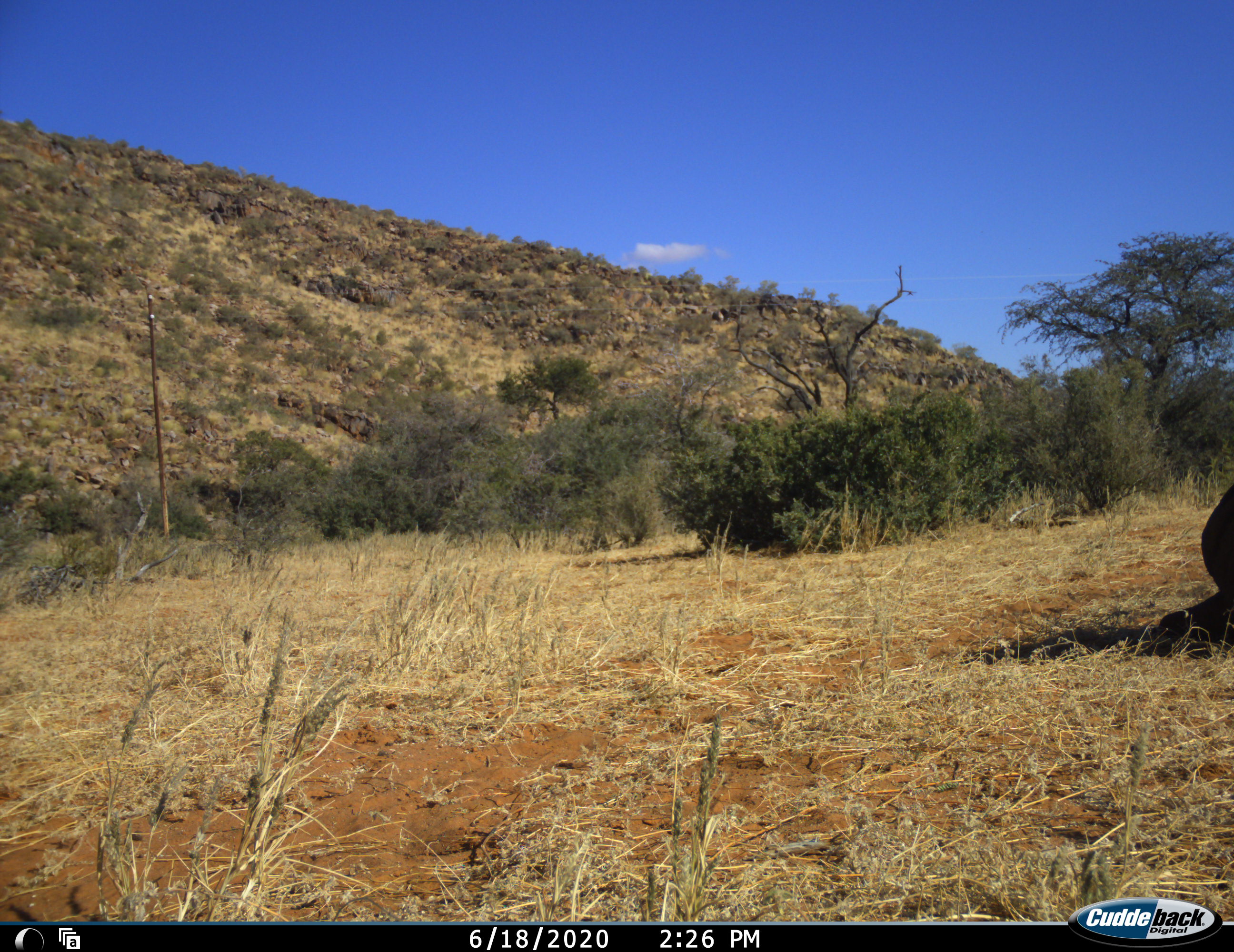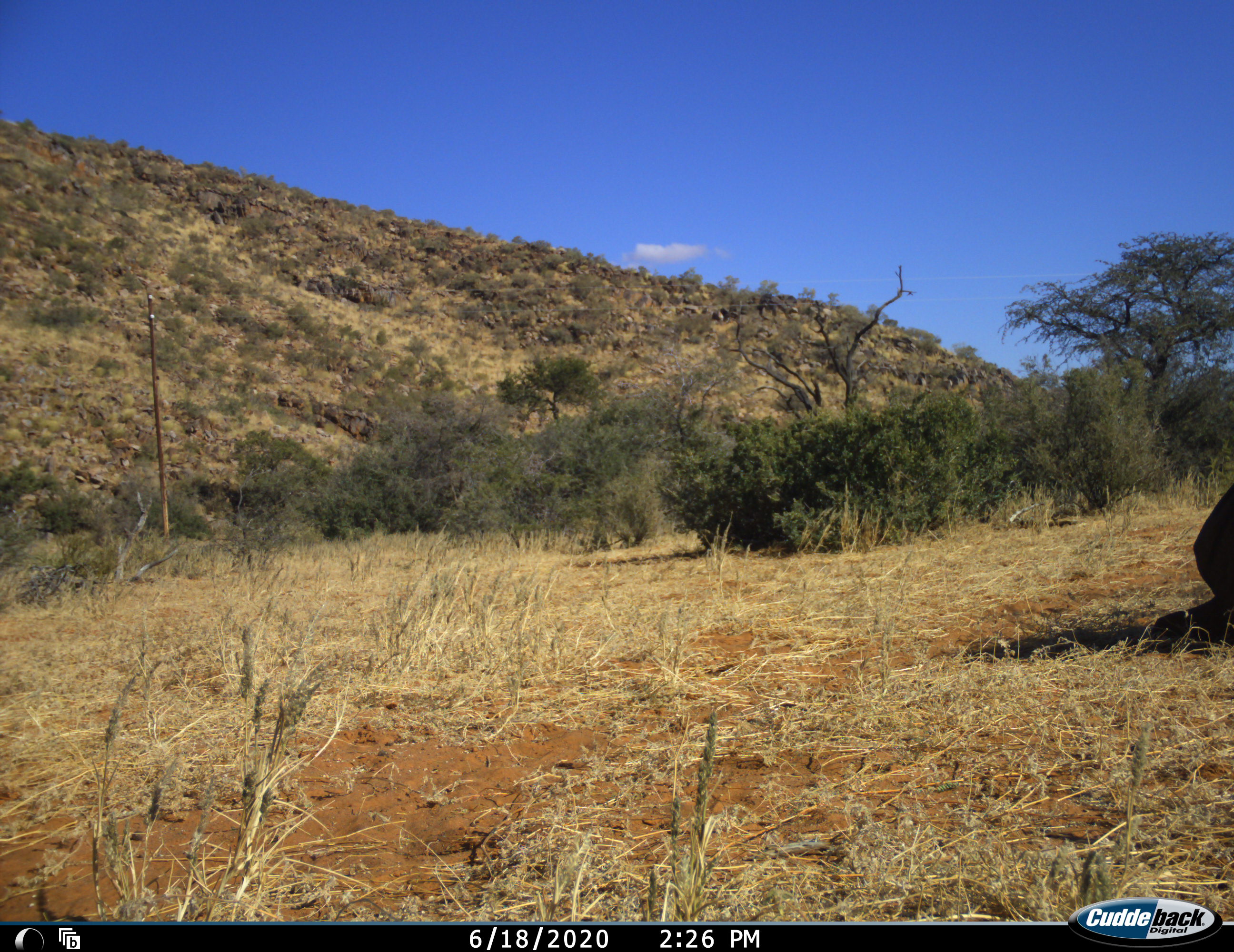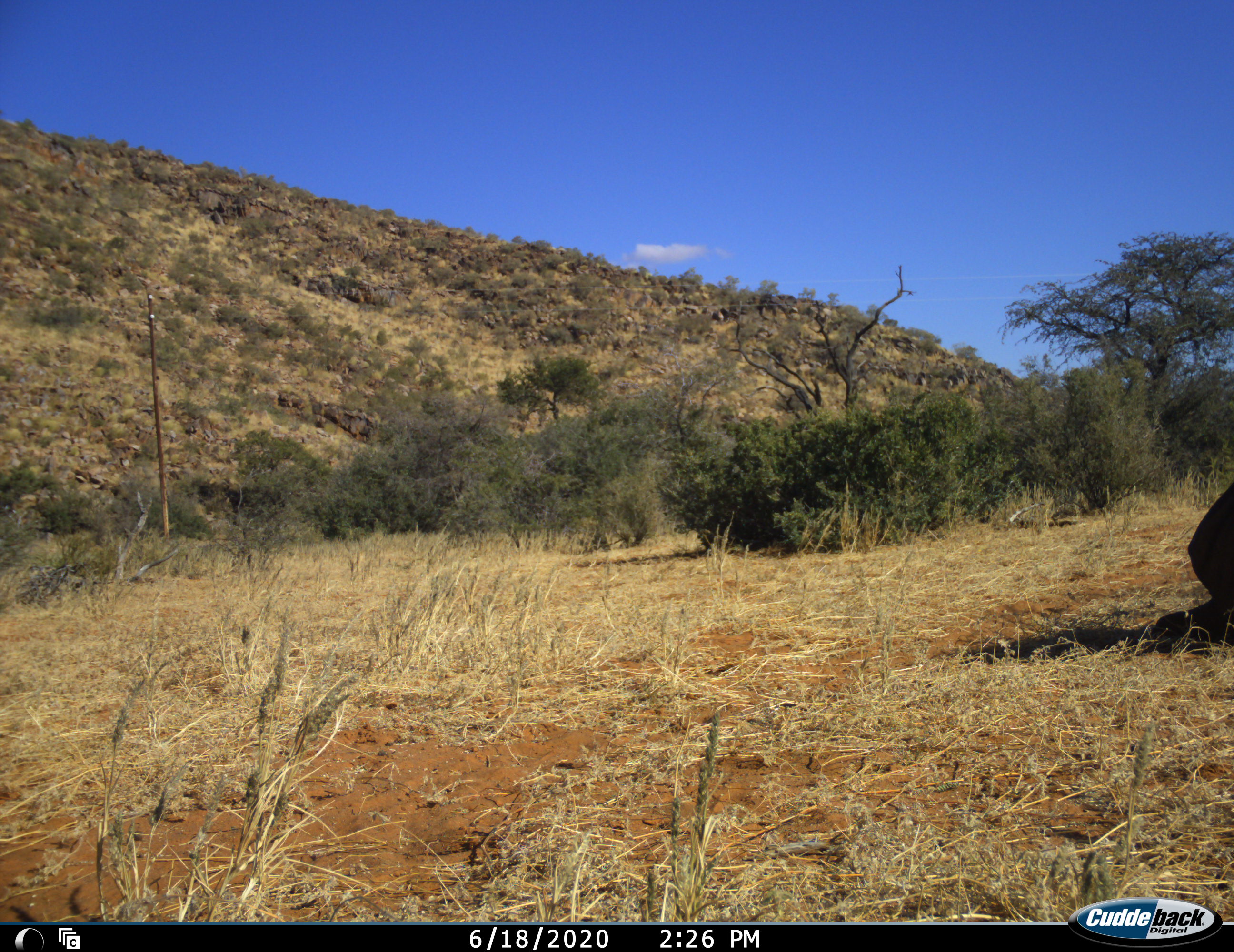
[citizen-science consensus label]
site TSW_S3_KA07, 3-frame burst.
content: unidentified animal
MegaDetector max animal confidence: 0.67